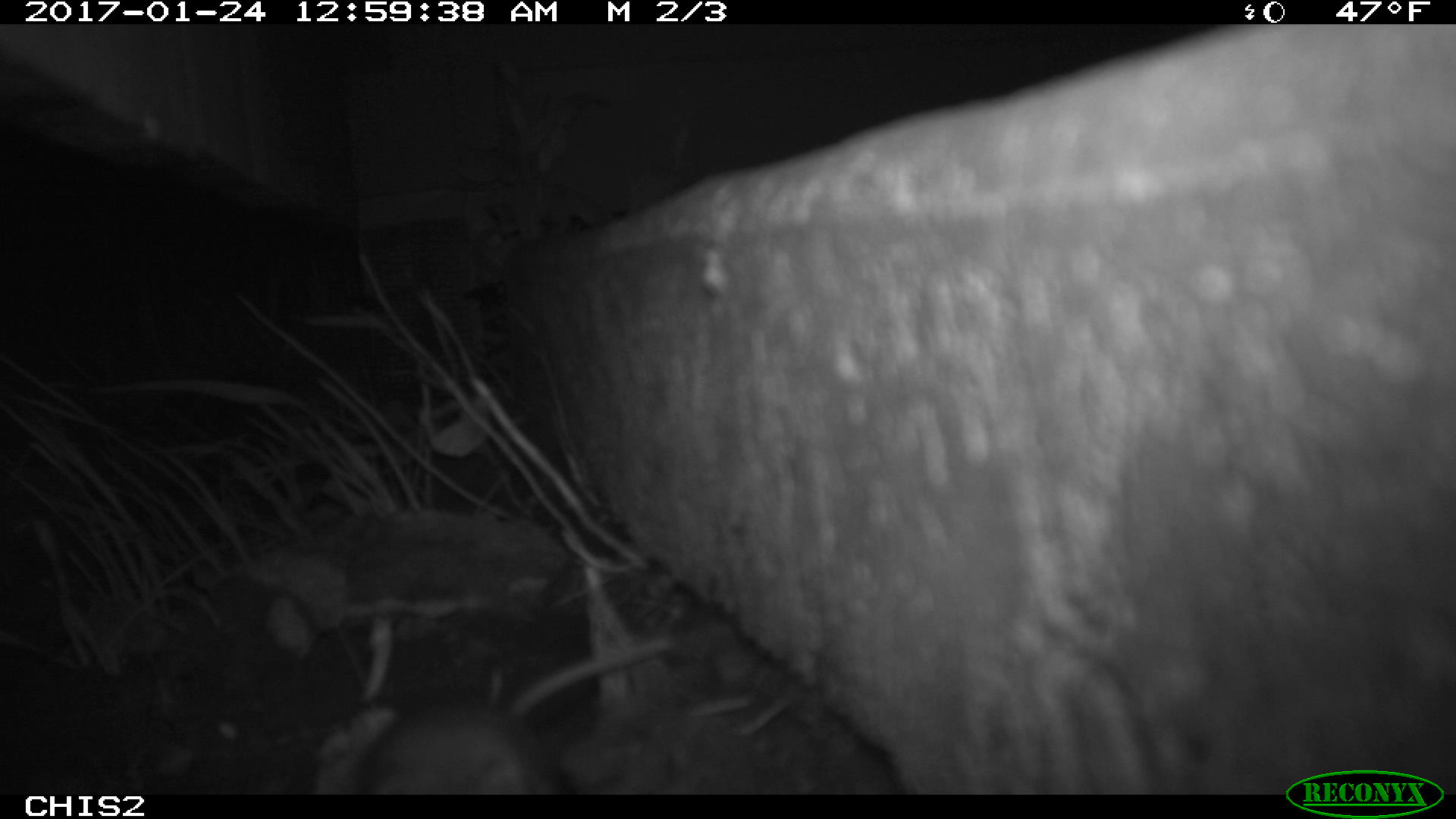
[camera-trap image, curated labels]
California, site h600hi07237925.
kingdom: Animalia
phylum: Chordata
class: Mammalia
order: Rodentia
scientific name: Rodentia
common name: rodent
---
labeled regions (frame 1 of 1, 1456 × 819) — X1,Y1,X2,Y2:
rodent: 341,639,667,790